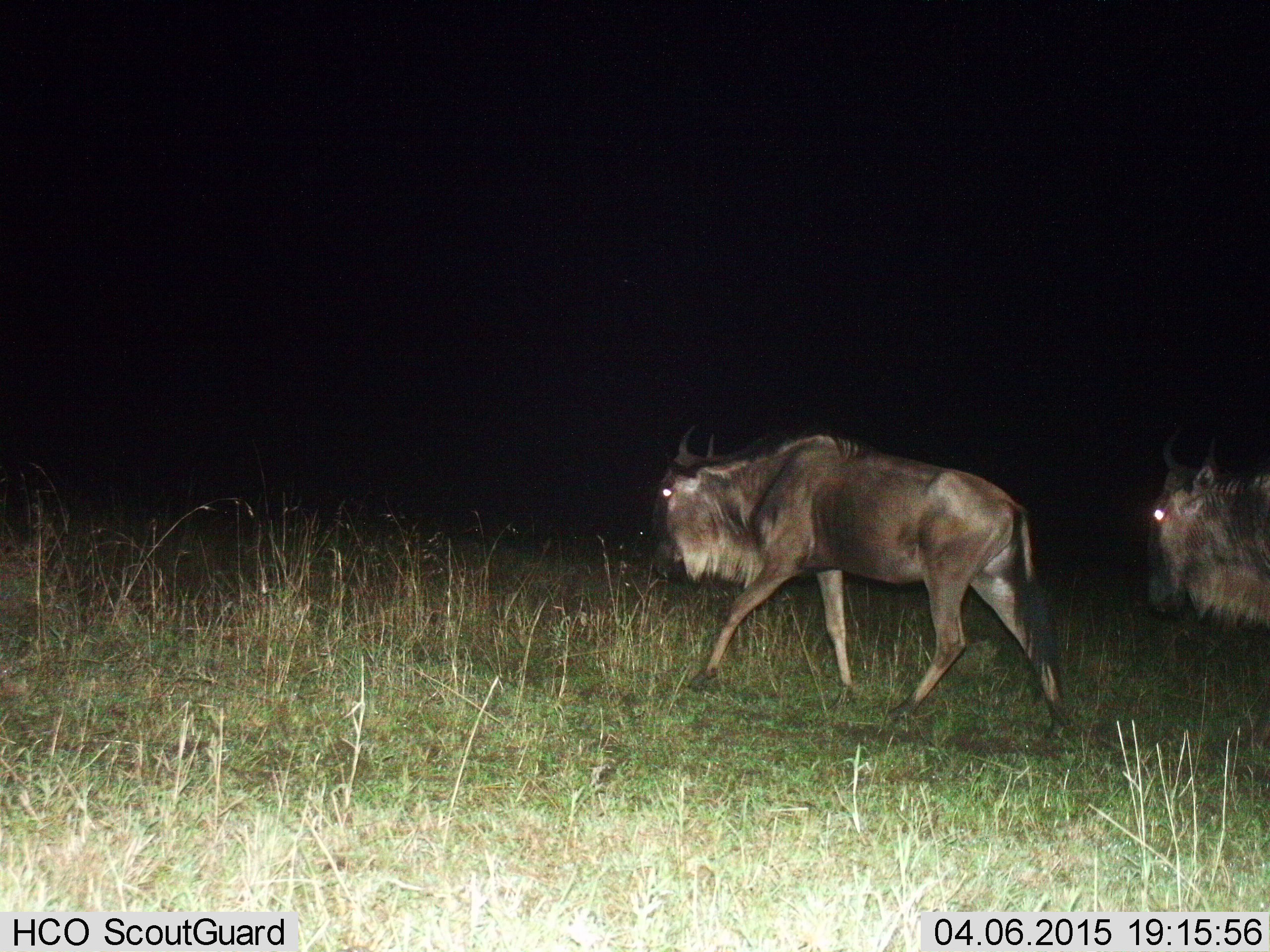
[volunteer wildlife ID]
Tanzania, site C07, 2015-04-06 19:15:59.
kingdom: Animalia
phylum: Chordata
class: Mammalia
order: Artiodactyla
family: Bovidae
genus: Connochaetes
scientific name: Connochaetes taurinus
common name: blue wildebeest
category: wildebeest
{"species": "wildebeest (blue wildebeest) (Connochaetes taurinus)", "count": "2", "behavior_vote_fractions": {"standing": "10%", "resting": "0%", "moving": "100%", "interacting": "0%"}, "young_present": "0%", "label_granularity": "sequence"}